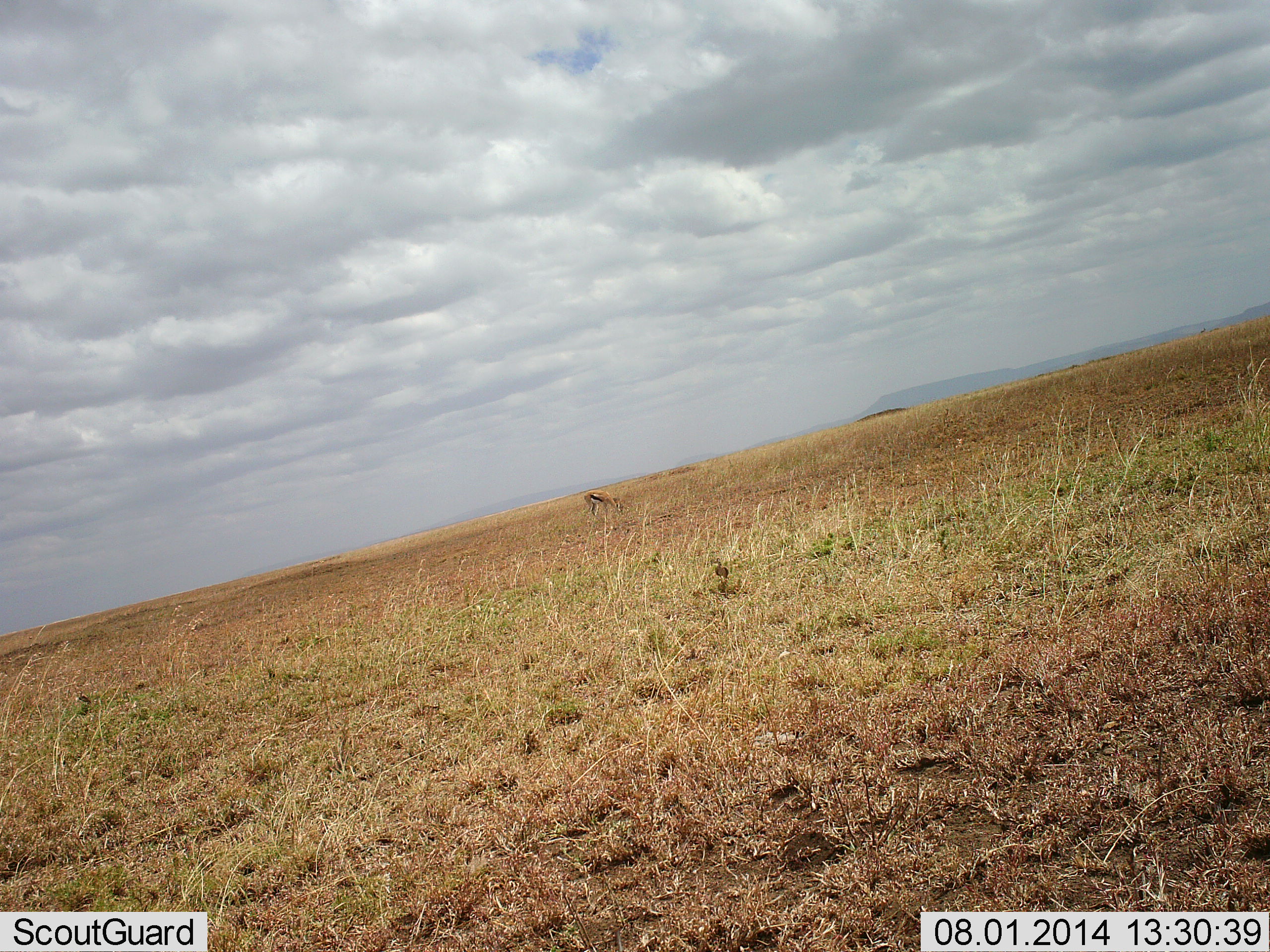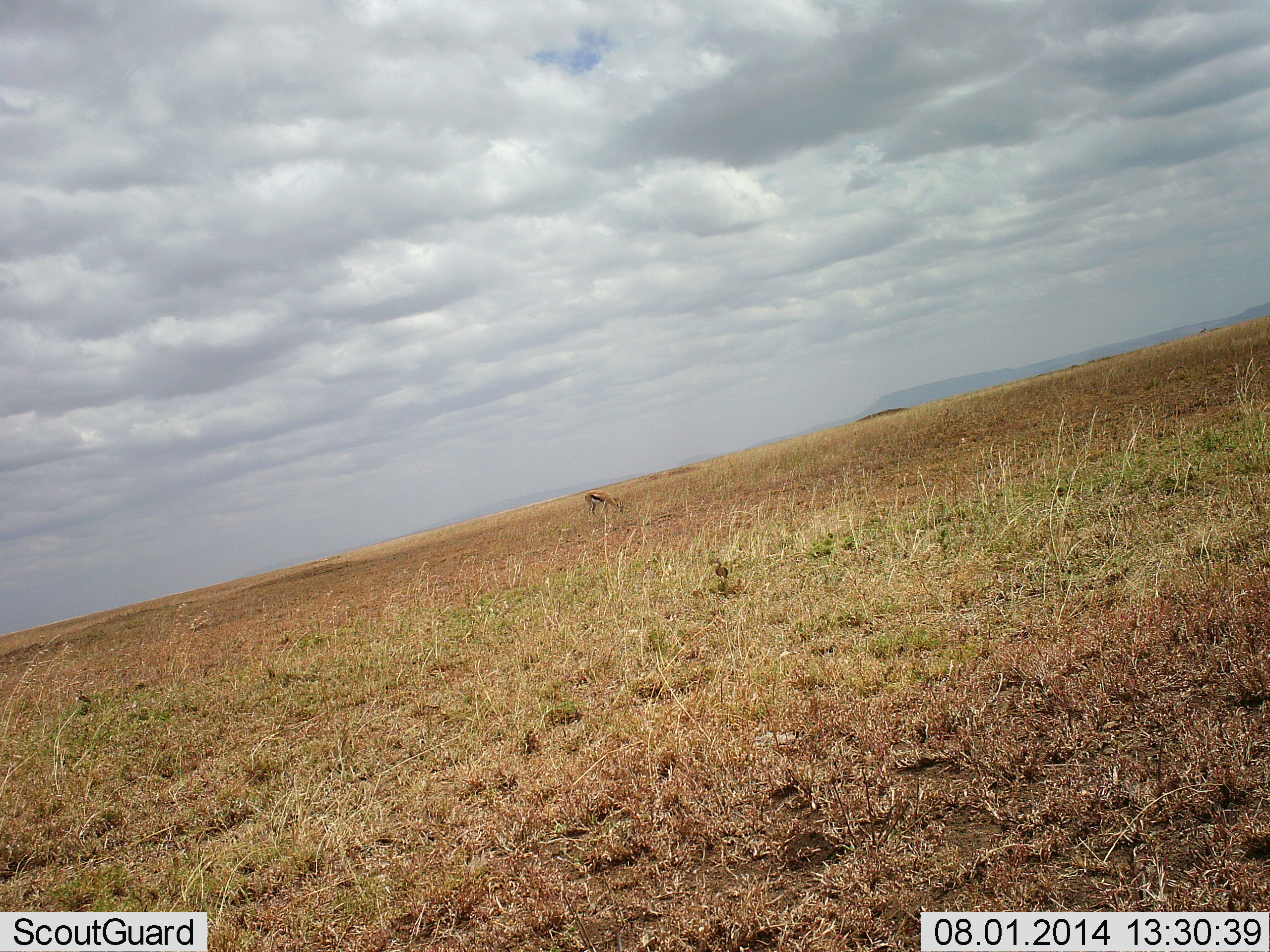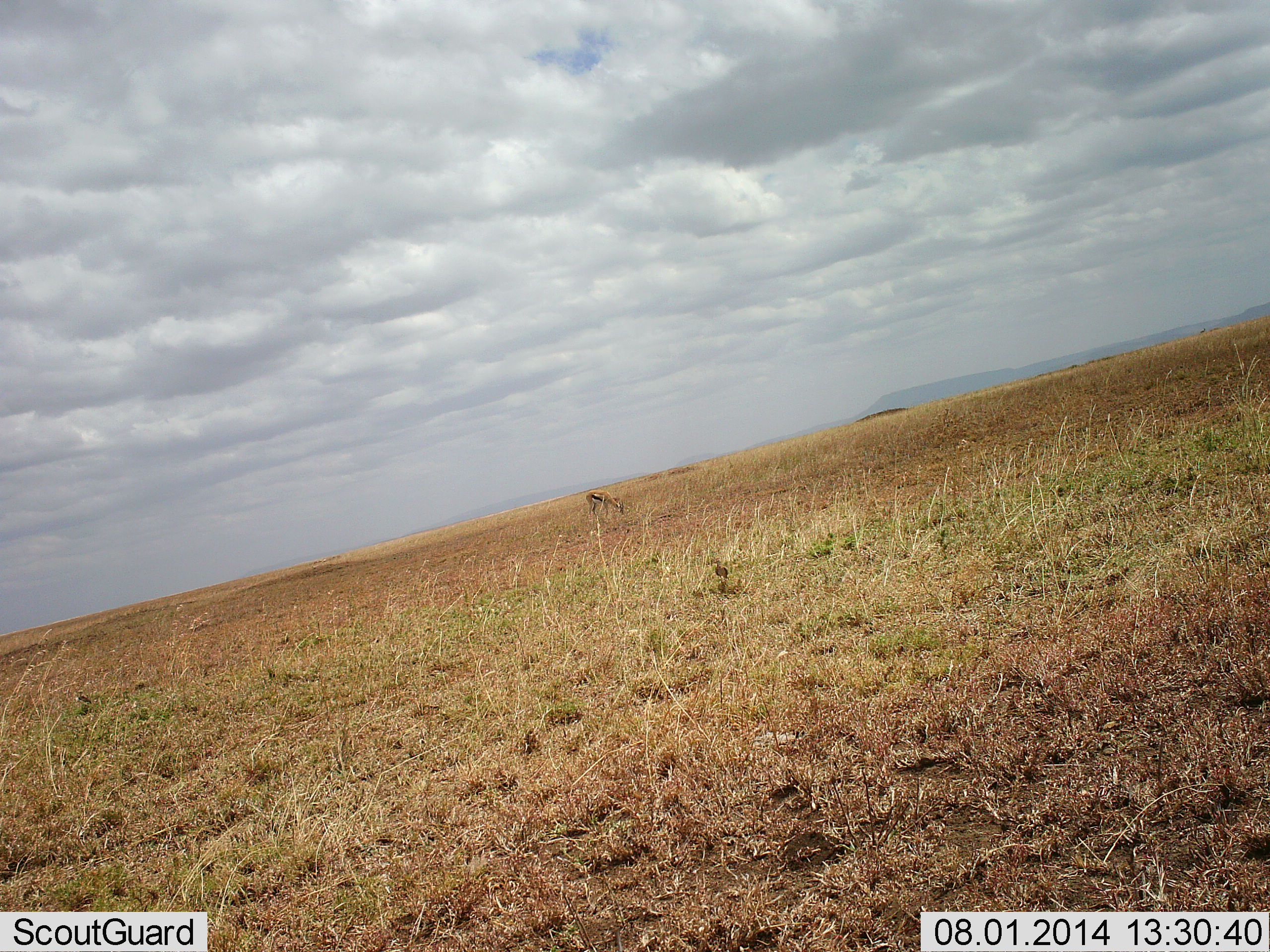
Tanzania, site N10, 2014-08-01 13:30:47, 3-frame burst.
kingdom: Animalia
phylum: Chordata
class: Mammalia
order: Artiodactyla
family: Bovidae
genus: Eudorcas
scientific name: Eudorcas thomsonii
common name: thomson's gazelle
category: gazellethomsons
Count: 1.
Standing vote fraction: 30%.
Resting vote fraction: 10%.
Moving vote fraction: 0%.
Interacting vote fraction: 0%.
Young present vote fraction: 0%.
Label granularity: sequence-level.